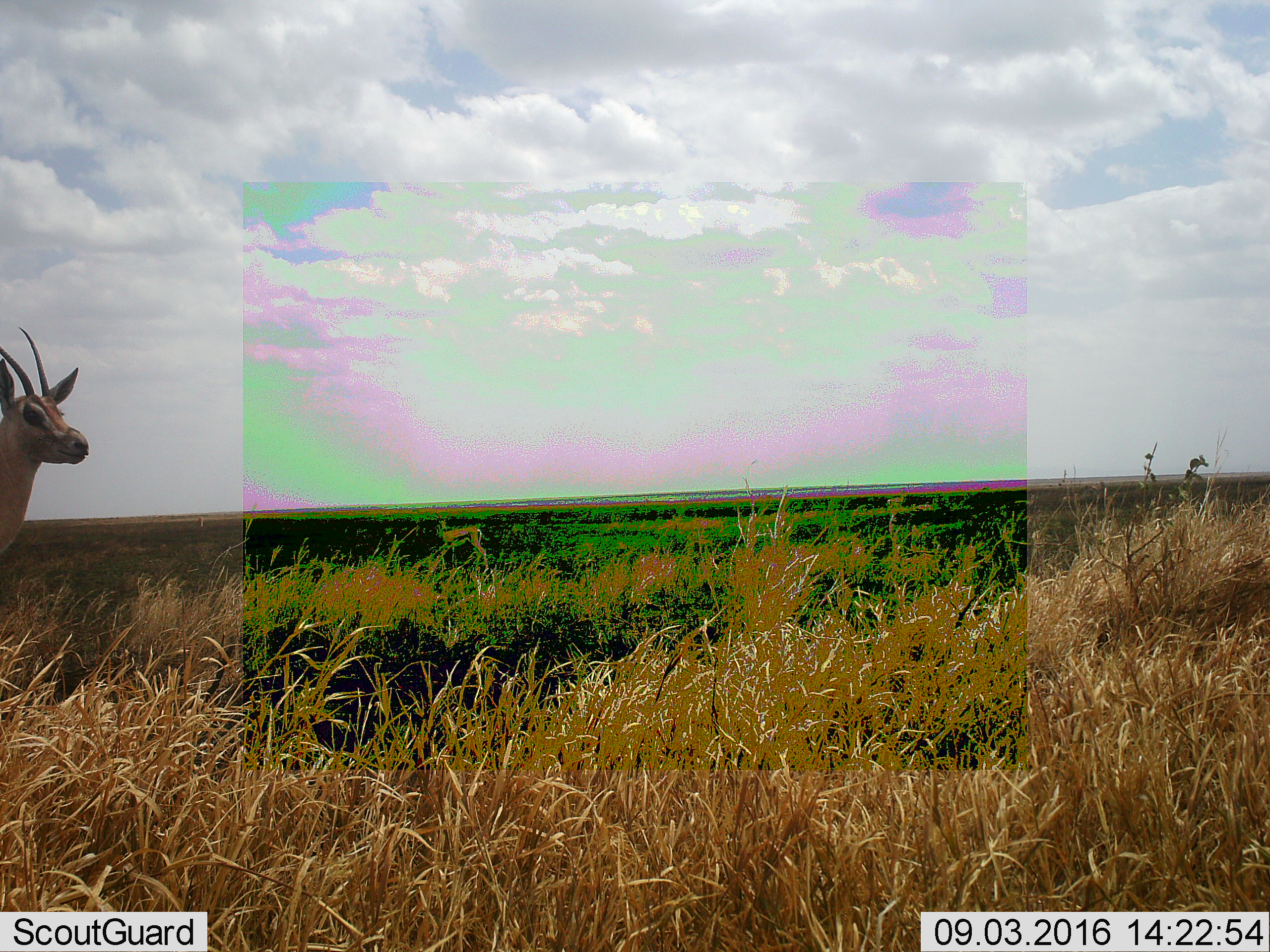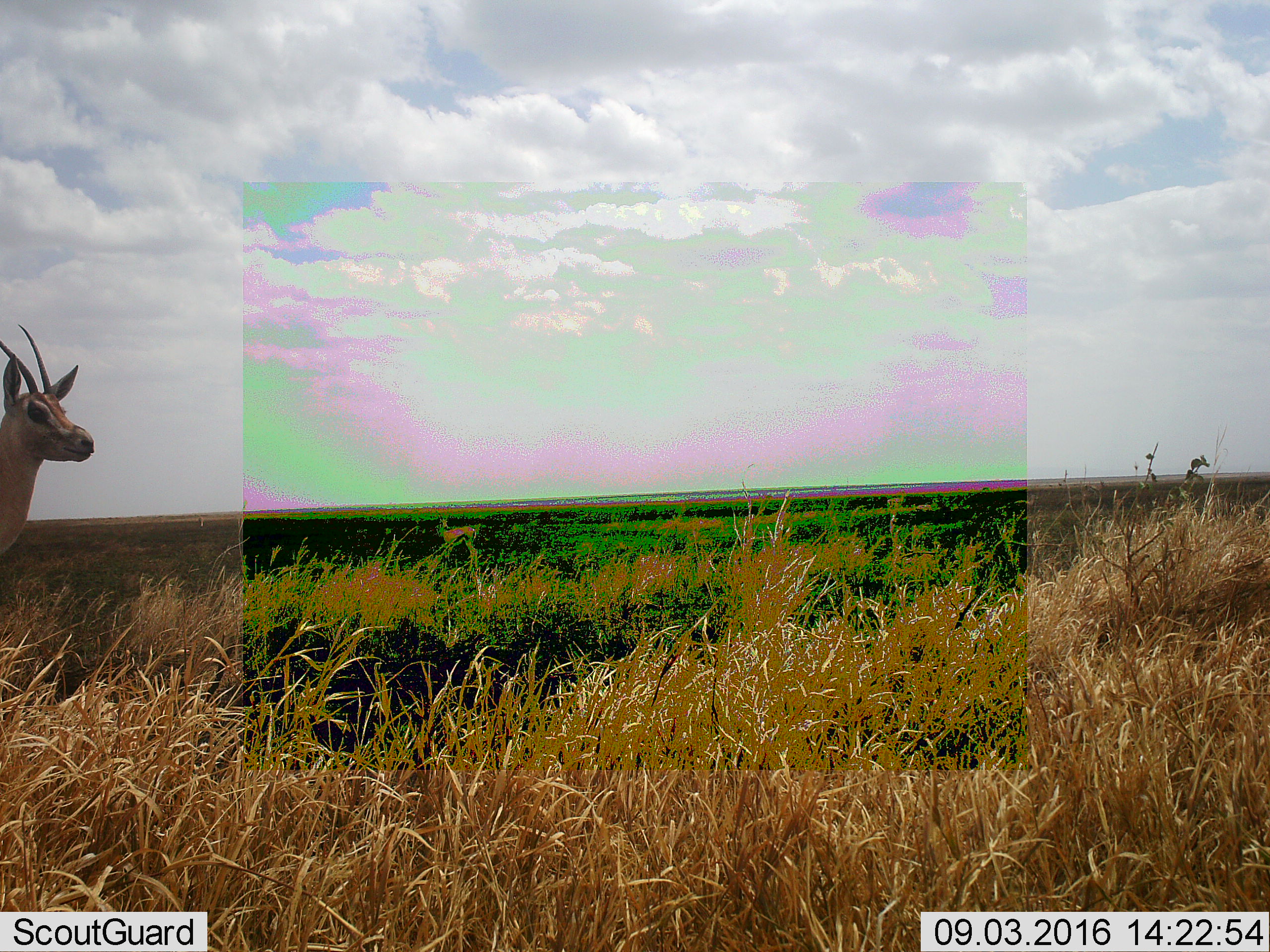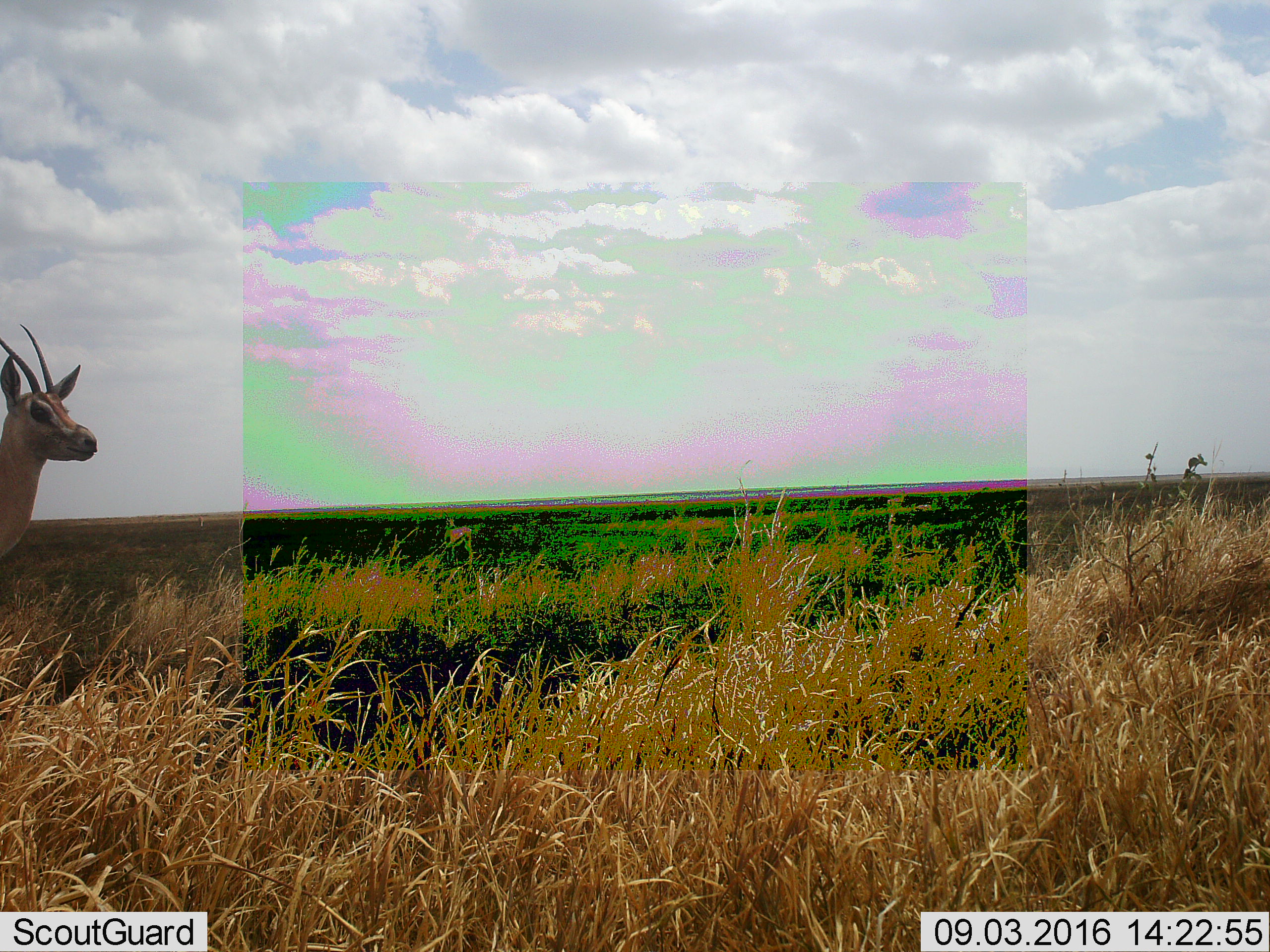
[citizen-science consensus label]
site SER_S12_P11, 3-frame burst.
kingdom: Animalia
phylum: Chordata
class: Mammalia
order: Artiodactyla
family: Bovidae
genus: Nanger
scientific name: Nanger granti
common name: grant's gazelle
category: gazellegrants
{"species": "gazellegrants (grant's gazelle) (Nanger granti)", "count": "1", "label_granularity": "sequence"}